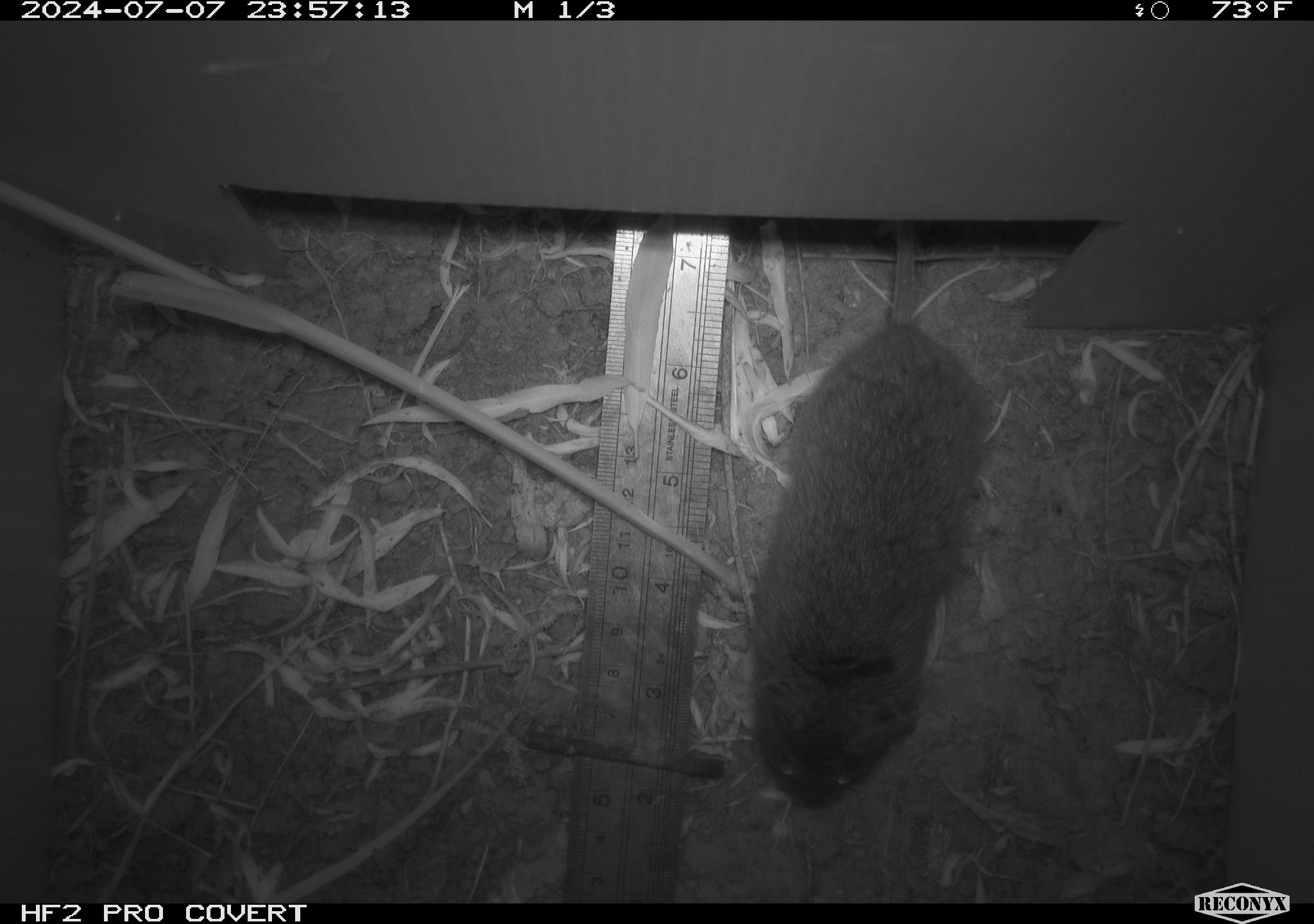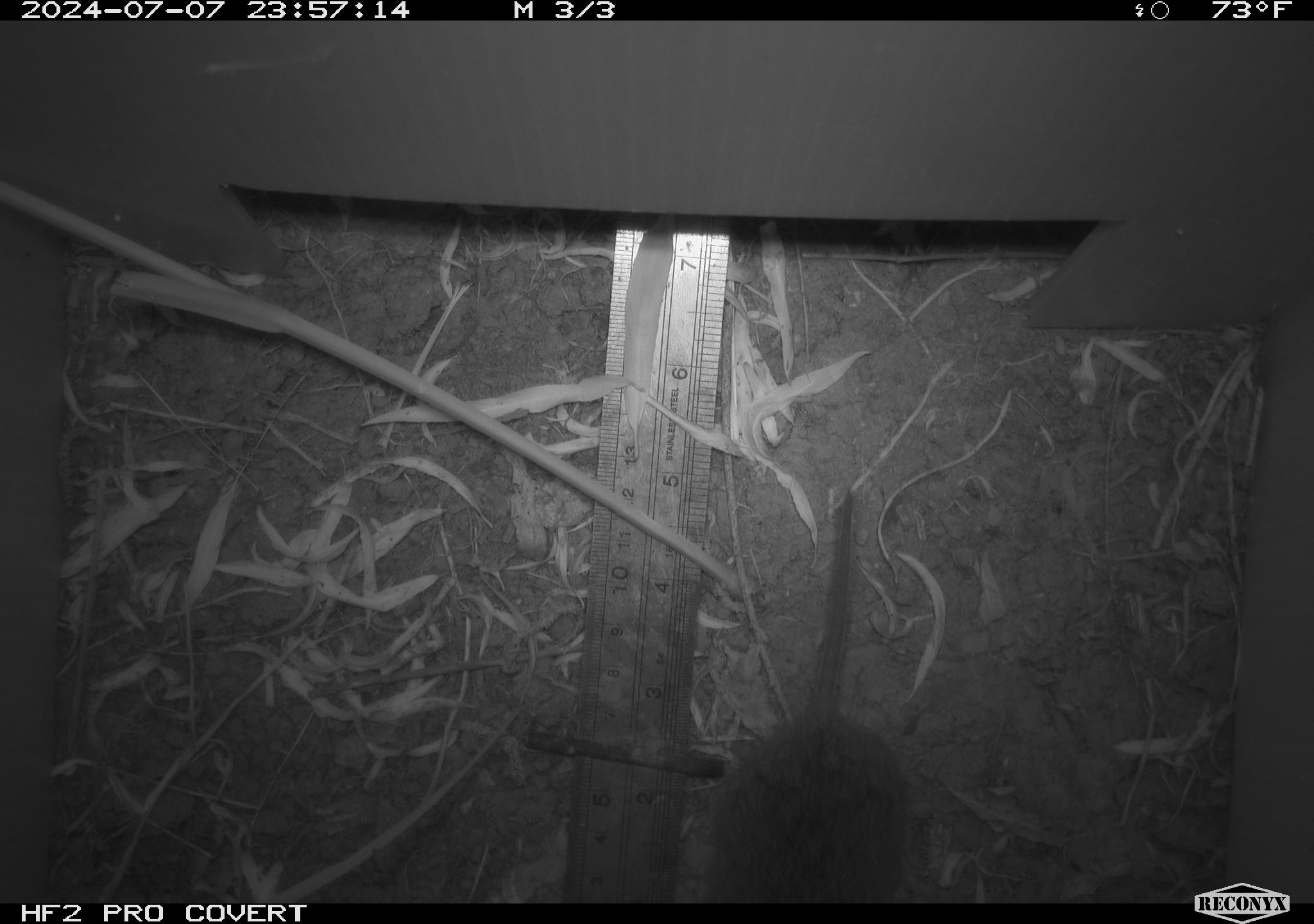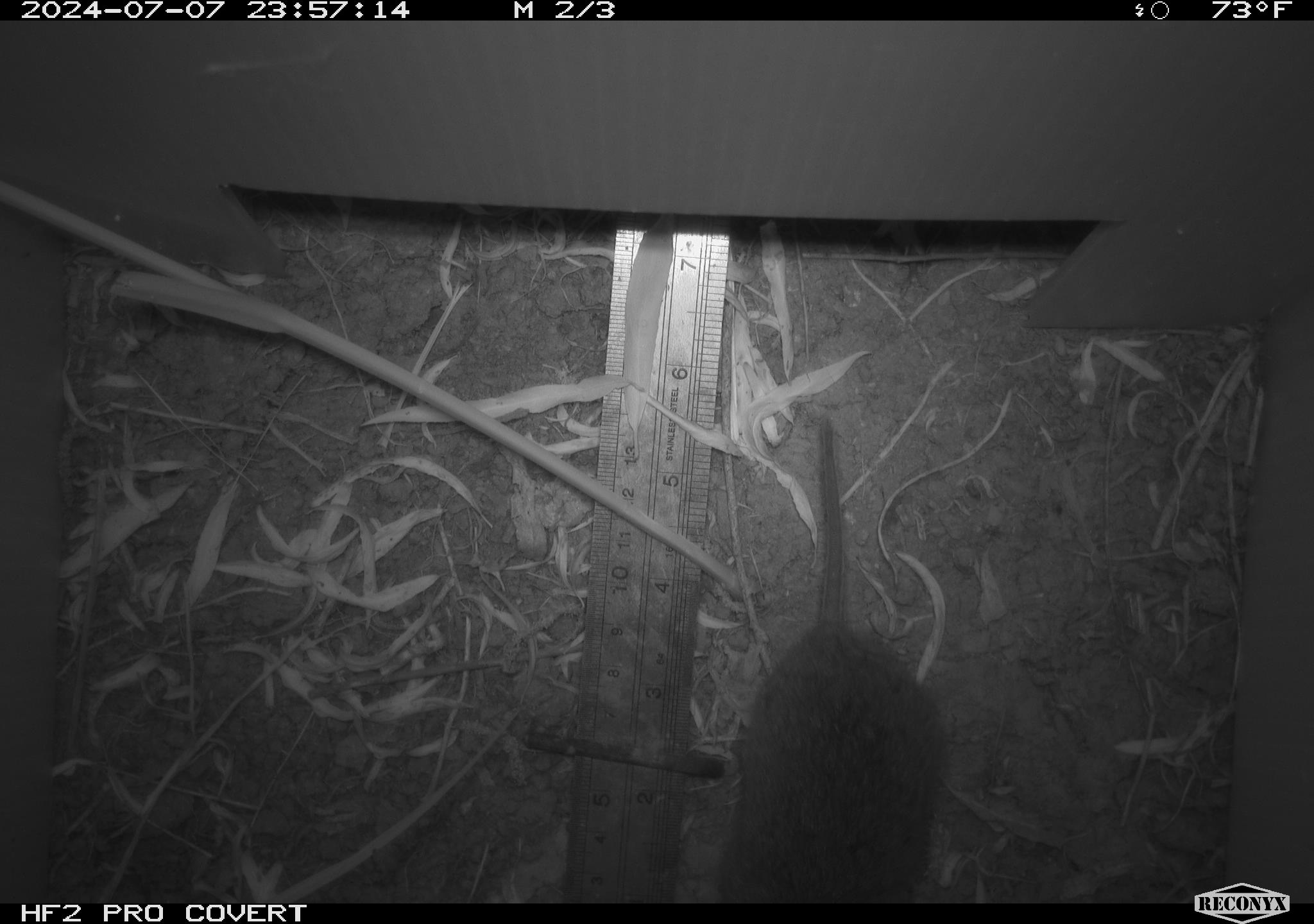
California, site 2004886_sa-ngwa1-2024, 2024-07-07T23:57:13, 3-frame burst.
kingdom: Animalia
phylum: Chordata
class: Mammalia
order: Rodentia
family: Cricetidae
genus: Microtus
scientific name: Microtus californicus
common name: california vole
California vole (Microtus californicus).